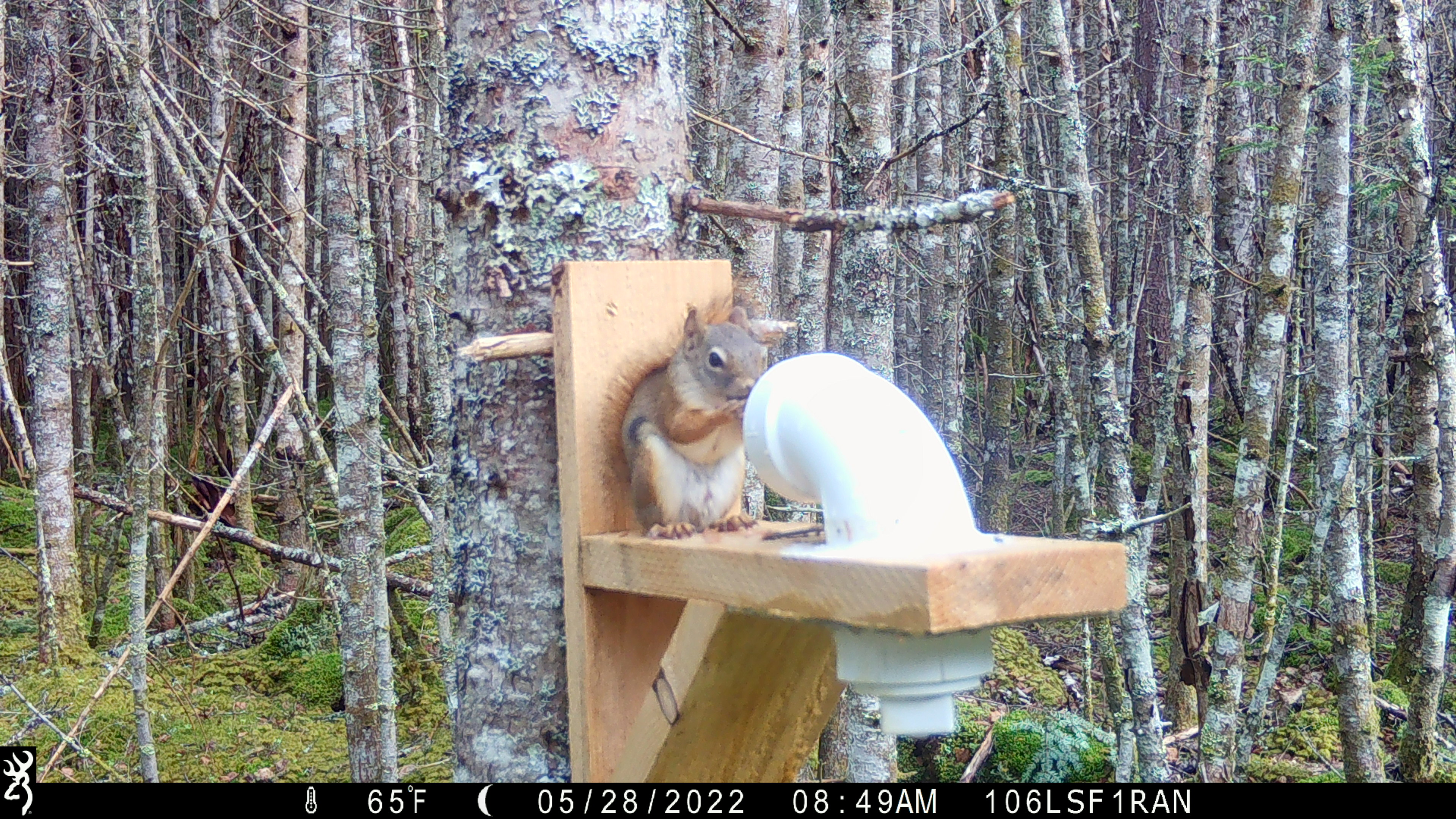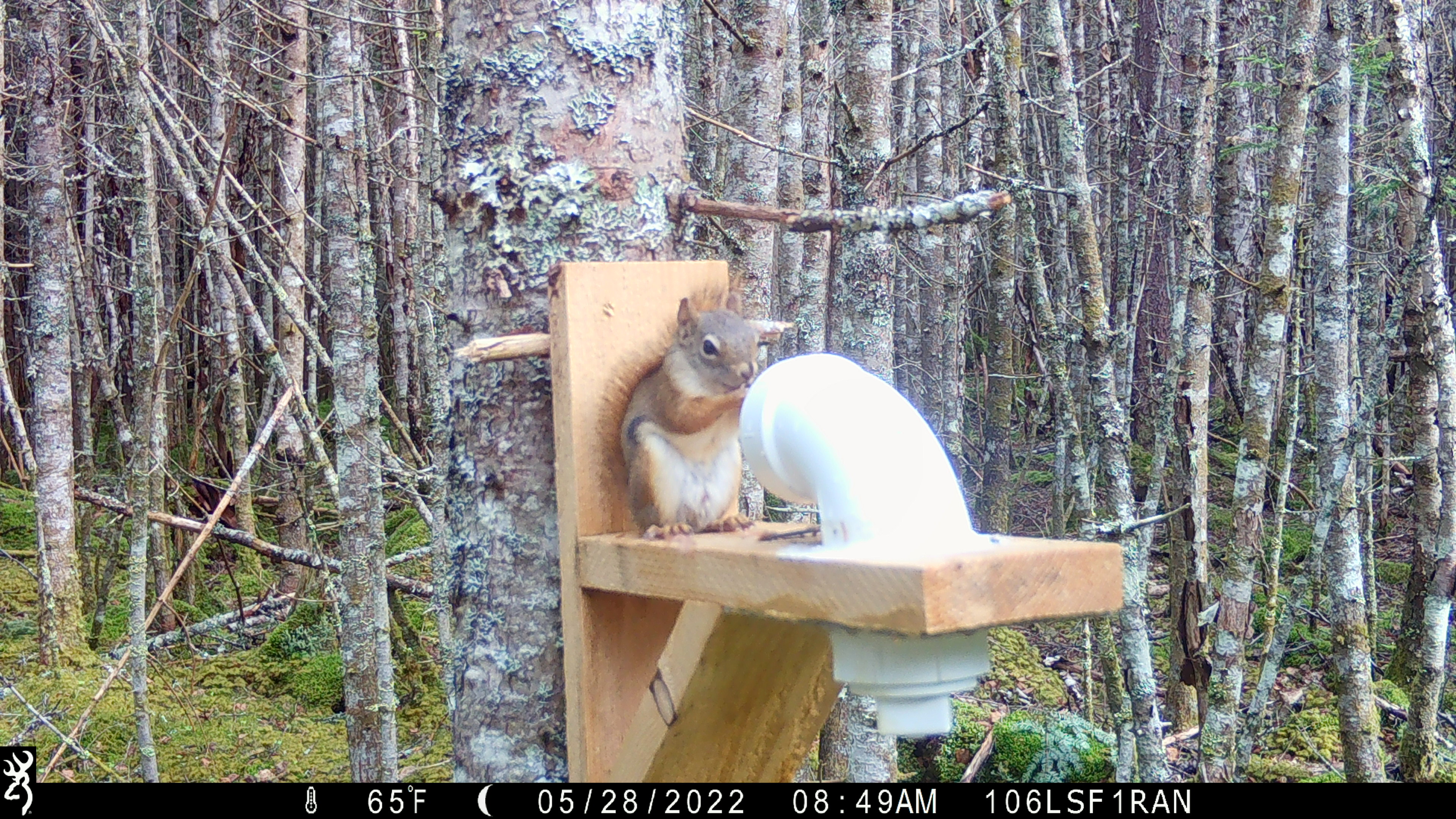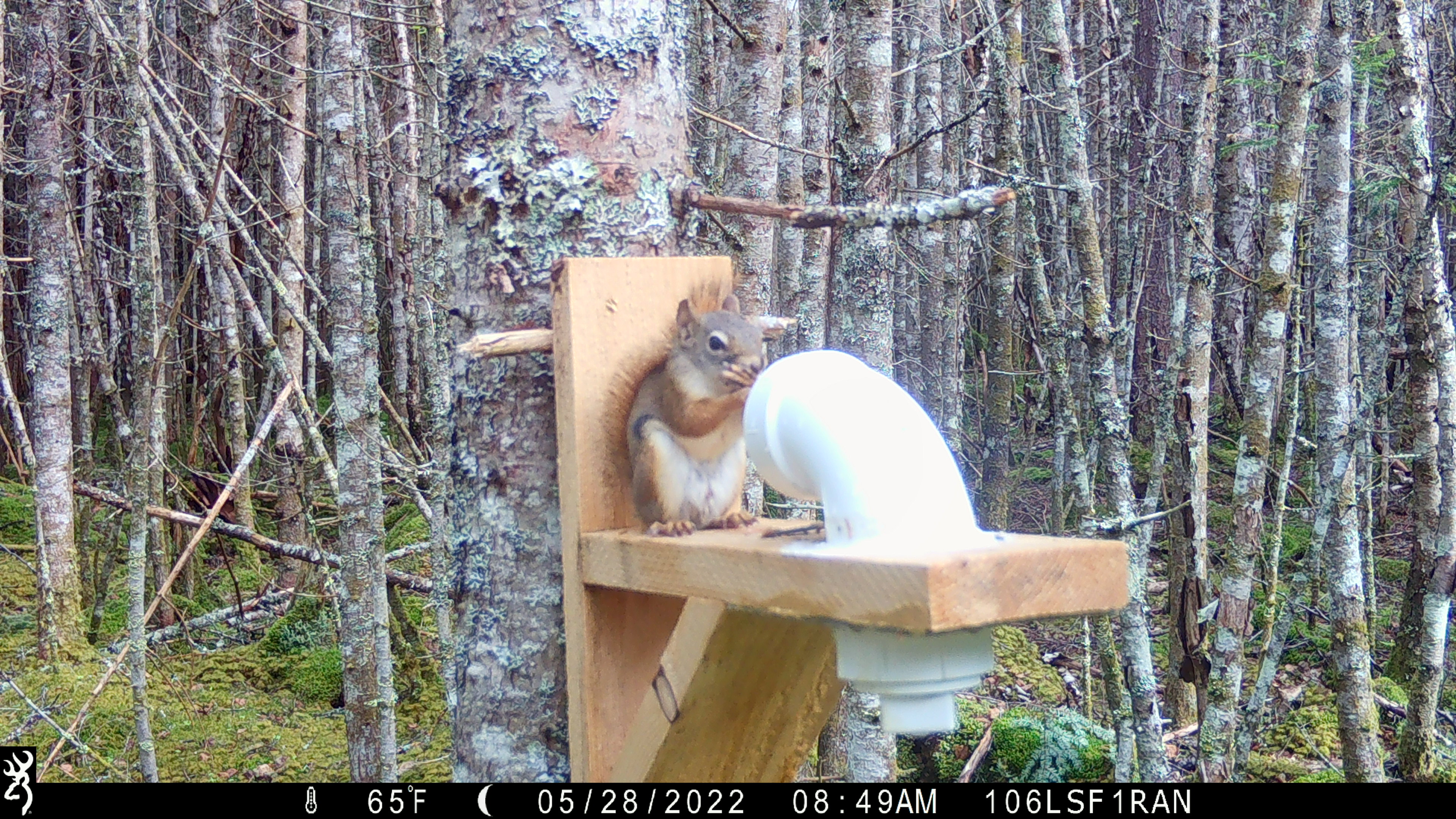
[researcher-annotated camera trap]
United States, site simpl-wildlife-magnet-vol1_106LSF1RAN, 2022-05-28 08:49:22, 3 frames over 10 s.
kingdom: Animalia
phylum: Chordata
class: Mammalia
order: Rodentia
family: Sciuridae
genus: Tamiasciurus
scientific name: Tamiasciurus hudsonicus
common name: red squirrel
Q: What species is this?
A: Red squirrel (Tamiasciurus hudsonicus).